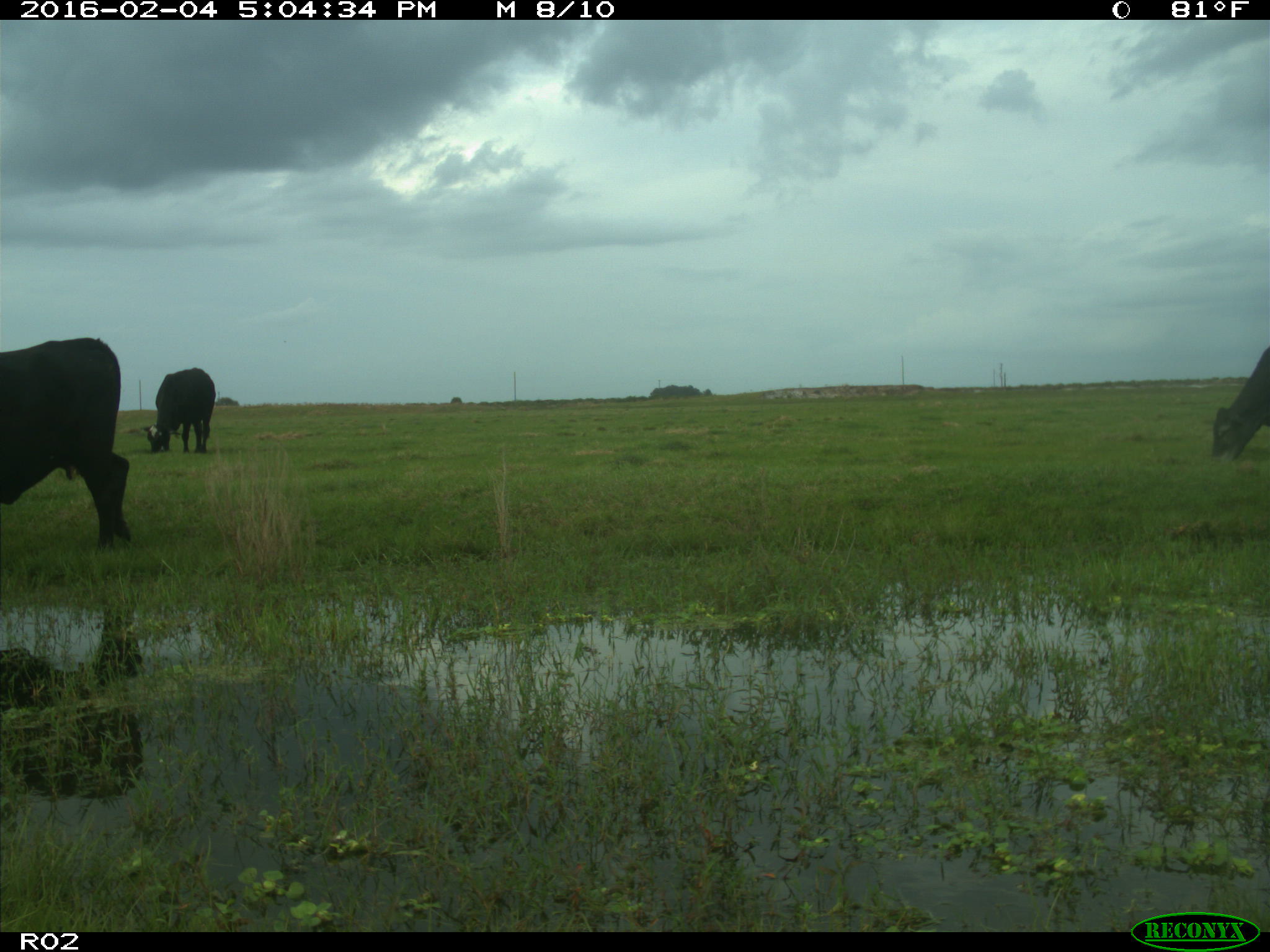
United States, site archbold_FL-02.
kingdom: Animalia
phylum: Chordata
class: Mammalia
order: Artiodactyla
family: Bovidae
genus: Bos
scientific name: Bos taurus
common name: domestic cow